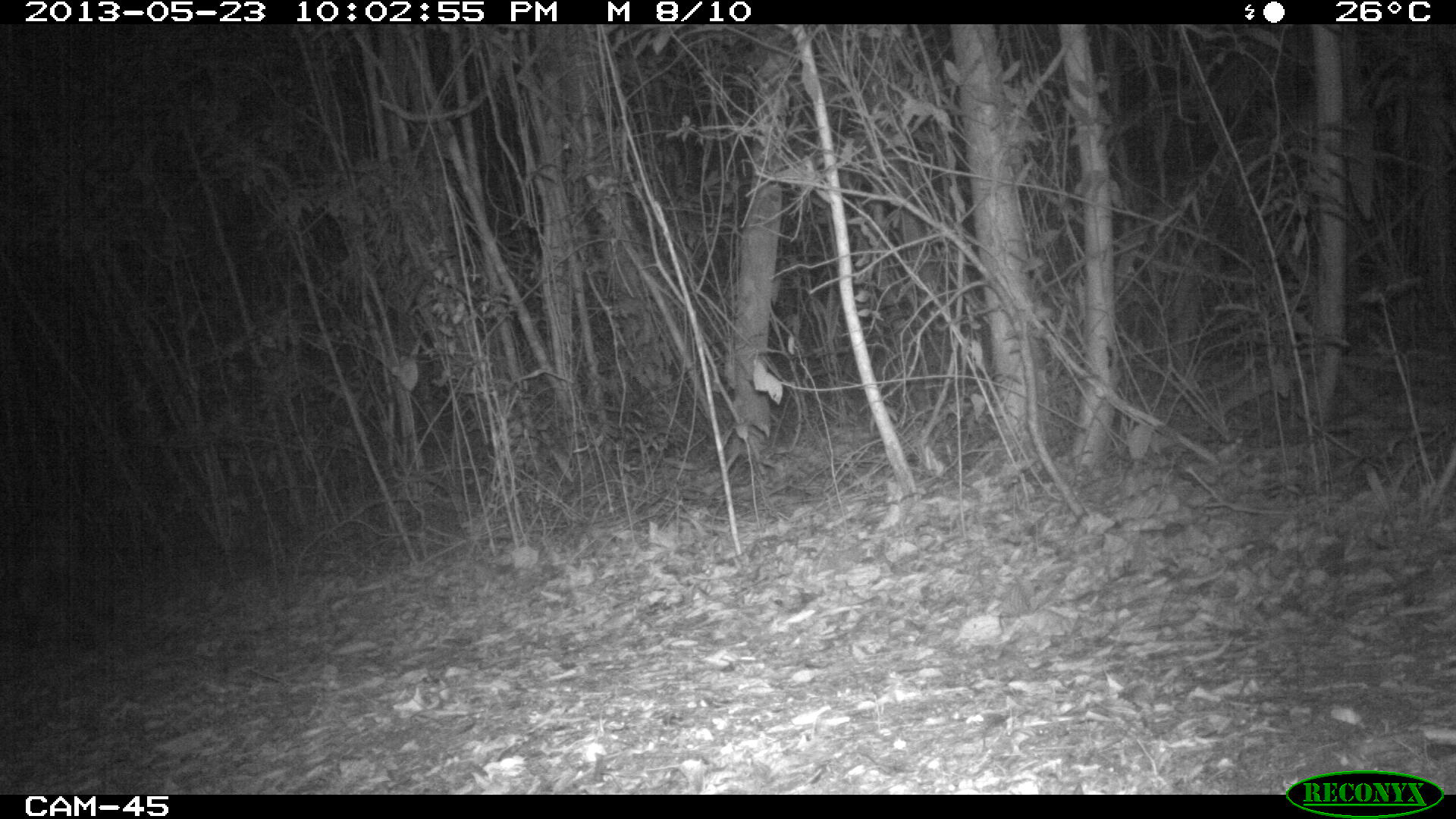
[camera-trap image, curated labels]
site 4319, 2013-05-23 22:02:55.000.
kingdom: Animalia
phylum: Chordata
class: Mammalia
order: Carnivora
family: Felidae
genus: Puma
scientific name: Puma concolor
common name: mountain lion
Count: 1.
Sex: male.